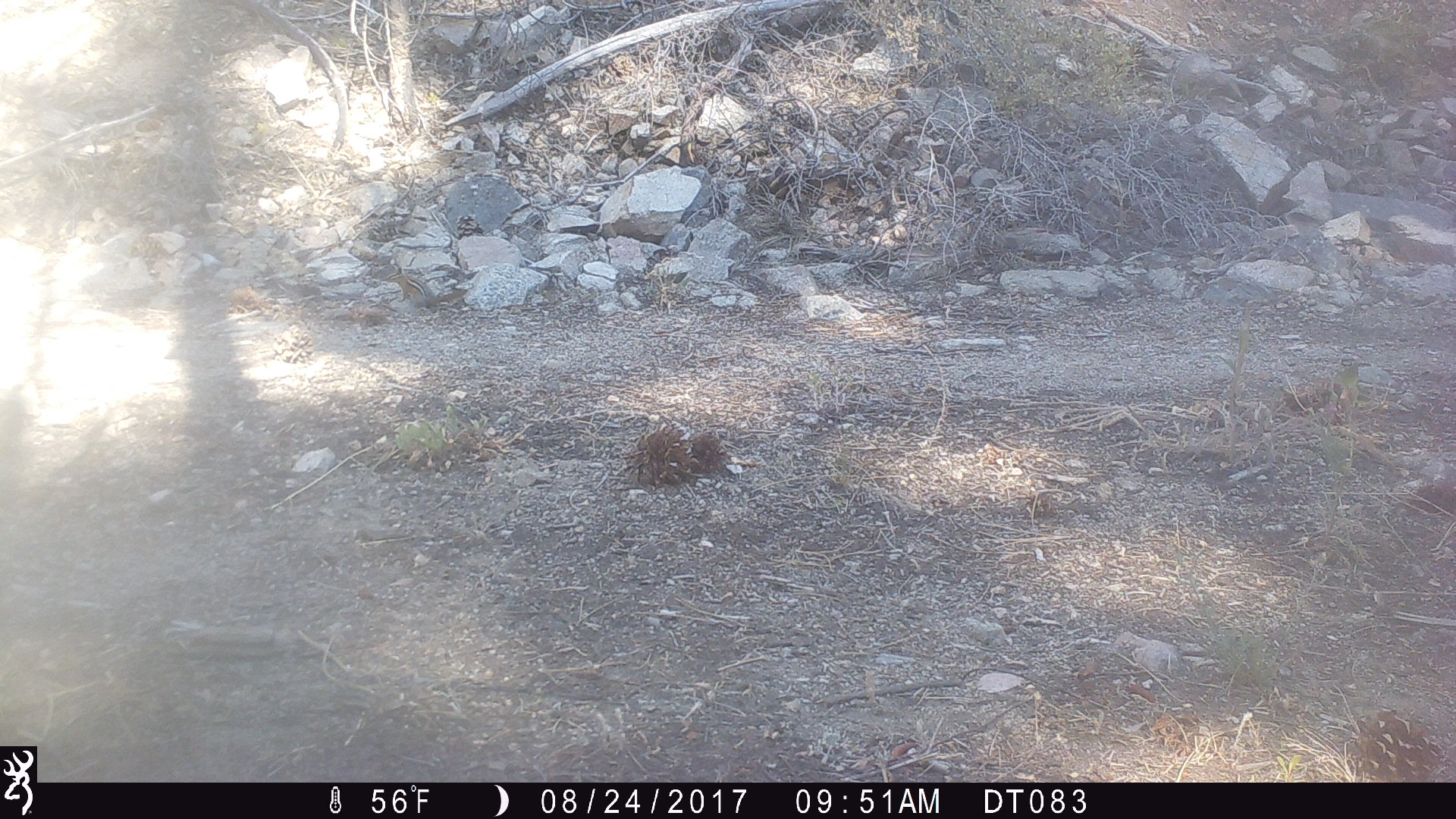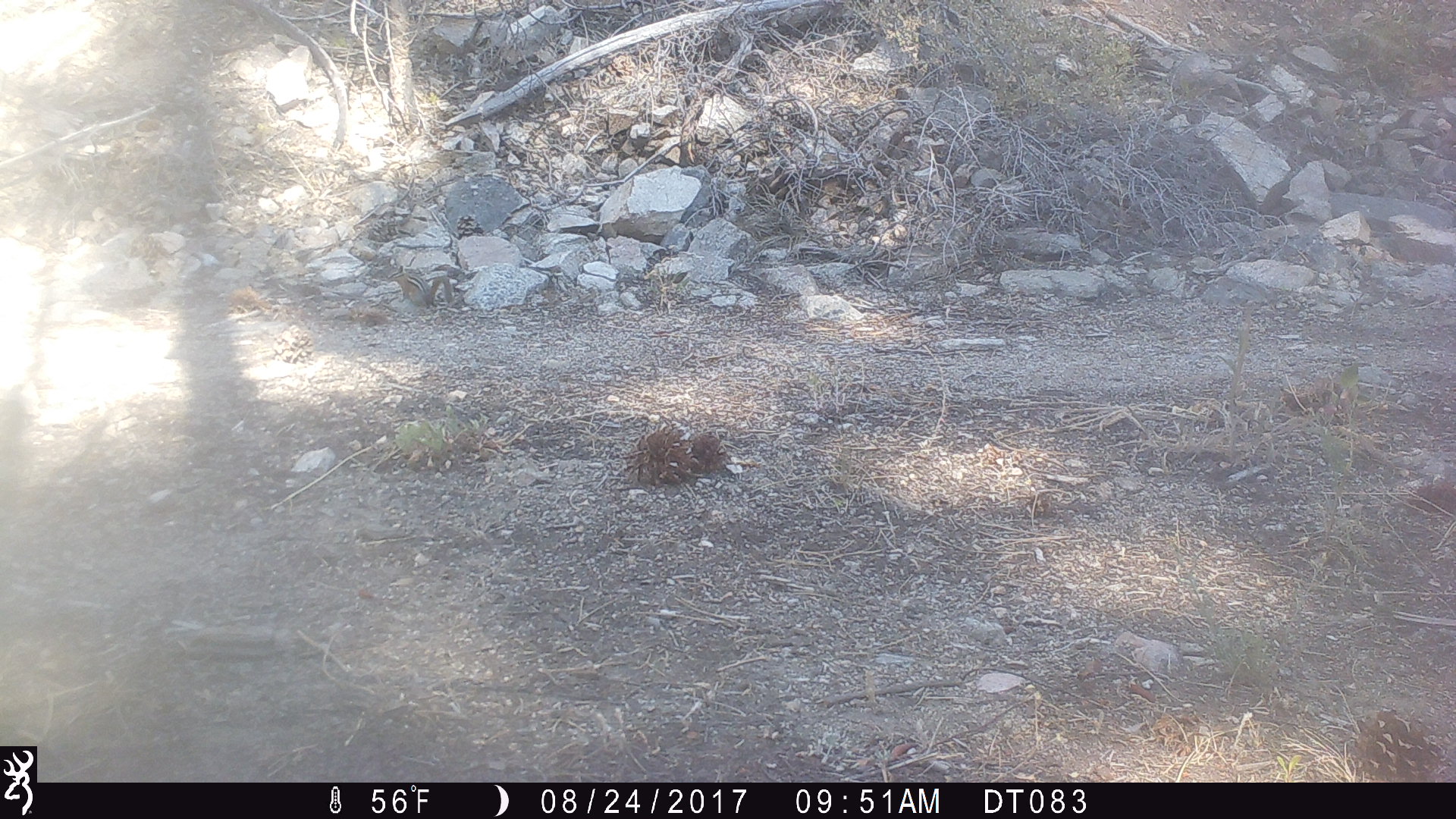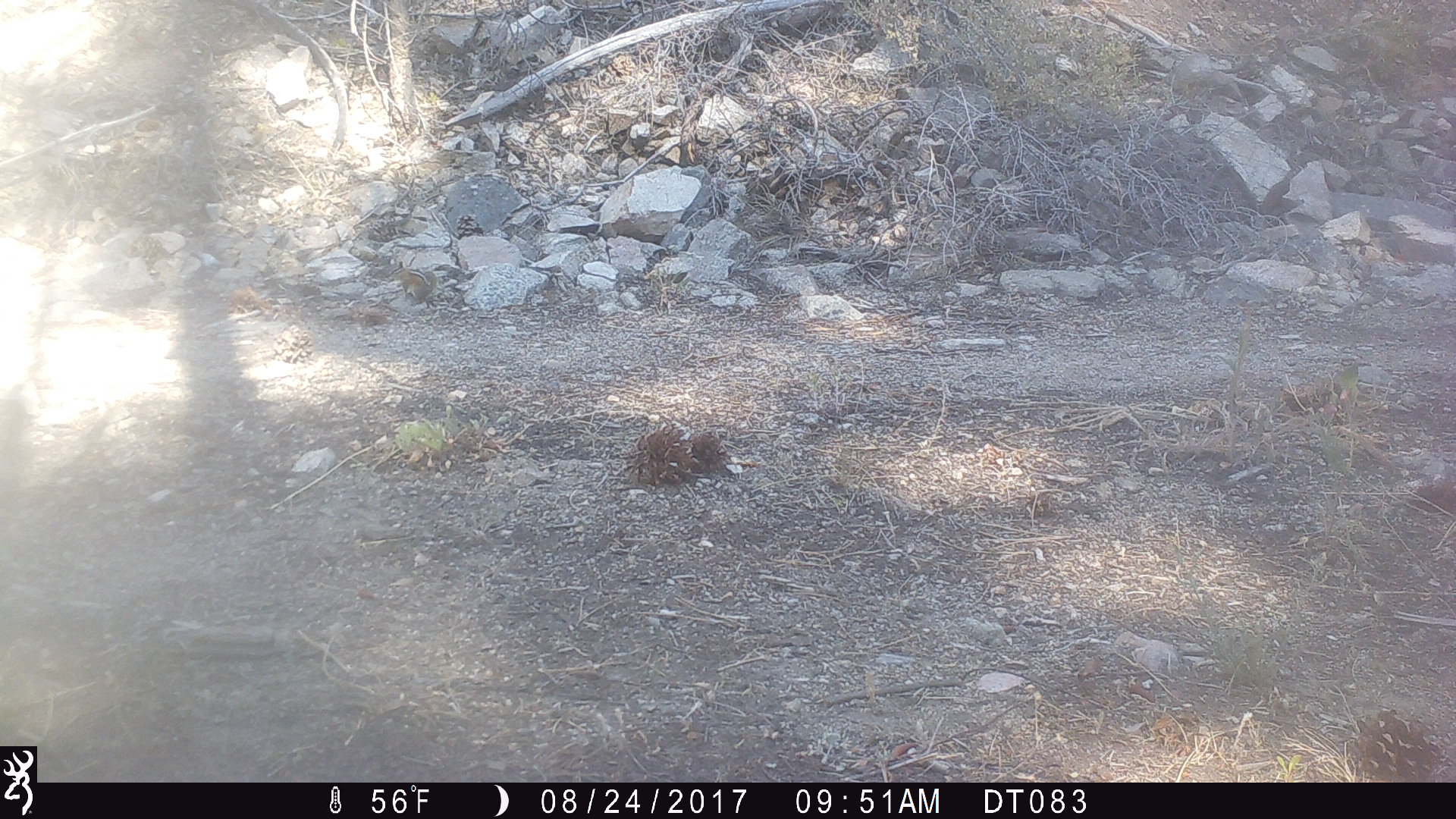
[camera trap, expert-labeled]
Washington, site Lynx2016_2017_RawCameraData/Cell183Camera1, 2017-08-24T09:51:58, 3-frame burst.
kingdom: Animalia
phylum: Chordata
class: Mammalia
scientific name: Mammalia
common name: small mammal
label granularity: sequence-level